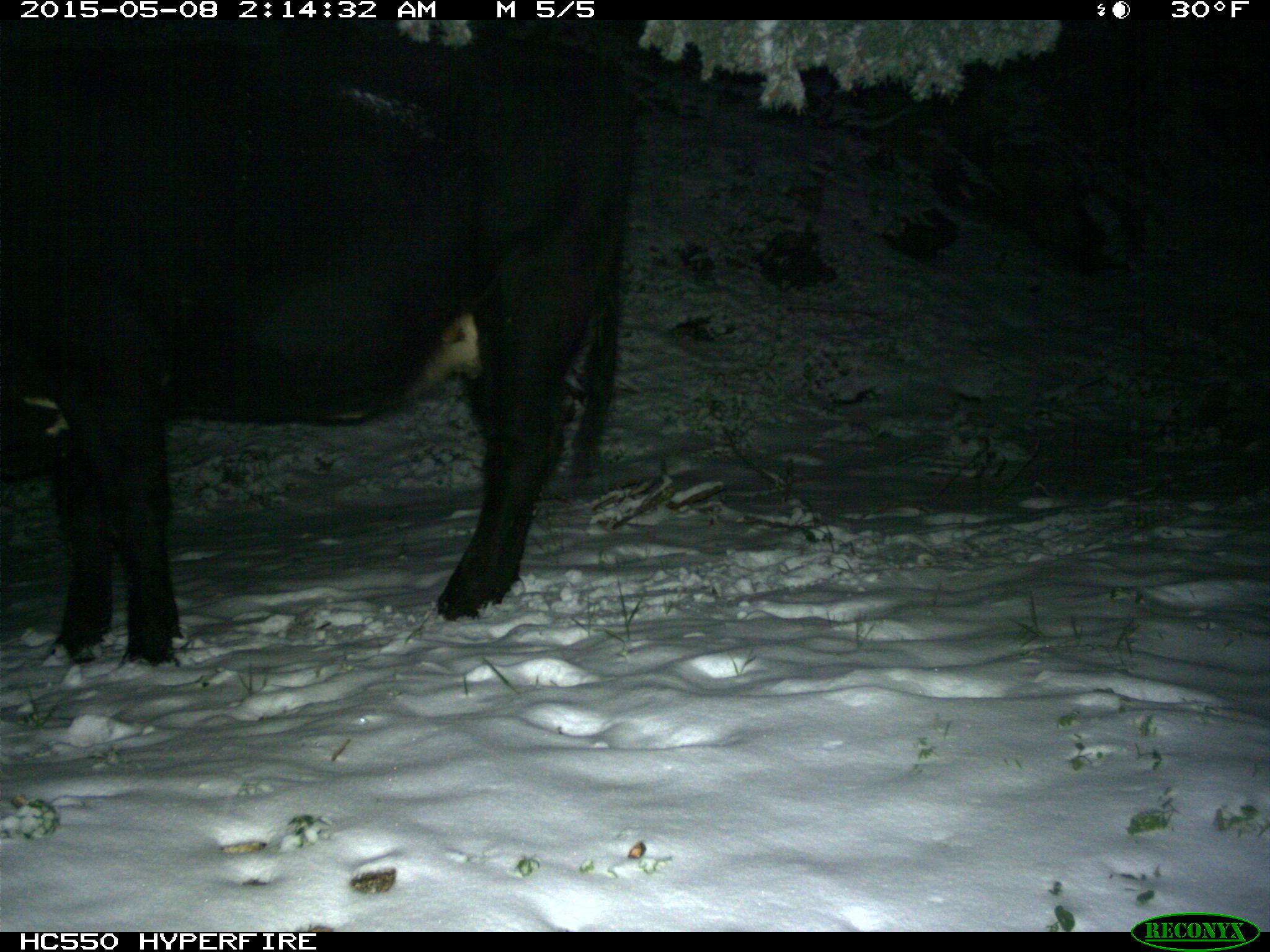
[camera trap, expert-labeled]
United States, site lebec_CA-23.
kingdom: Animalia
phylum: Chordata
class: Mammalia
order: Artiodactyla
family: Bovidae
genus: Bos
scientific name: Bos taurus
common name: domestic cow